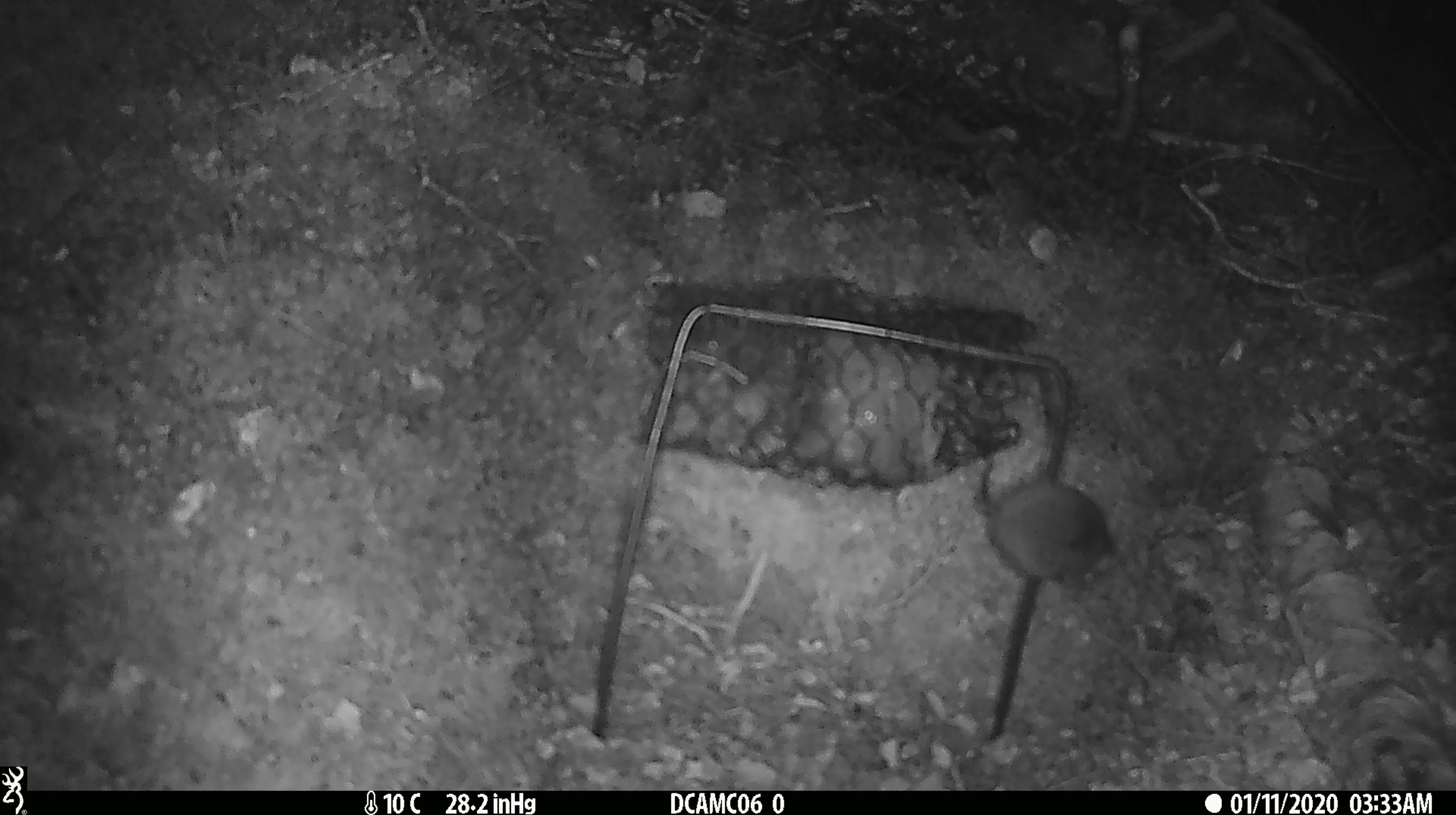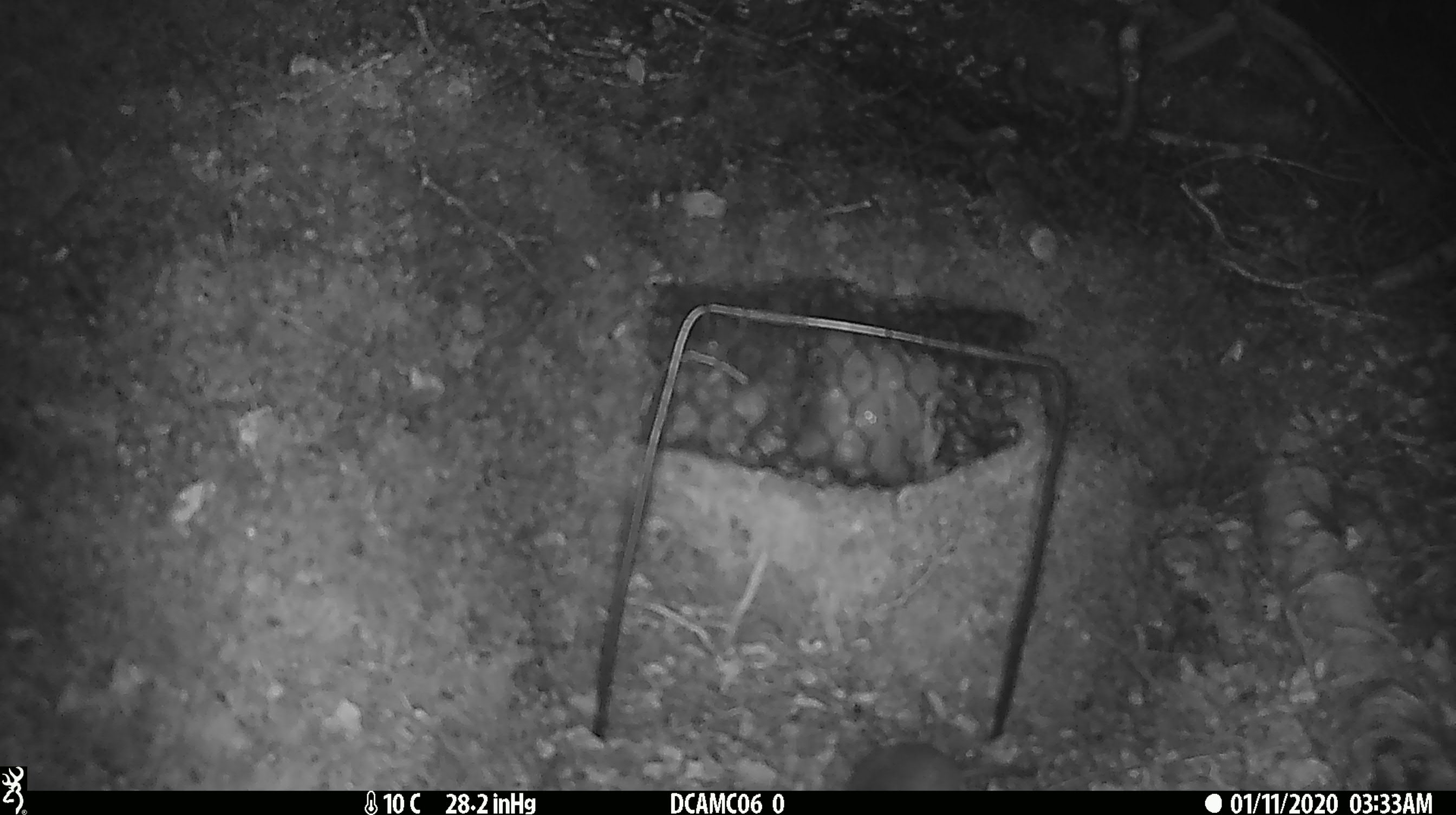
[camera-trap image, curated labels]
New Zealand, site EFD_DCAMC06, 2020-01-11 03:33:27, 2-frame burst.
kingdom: Animalia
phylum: Chordata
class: Mammalia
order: Rodentia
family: Muridae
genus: Mus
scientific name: Mus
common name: mouse